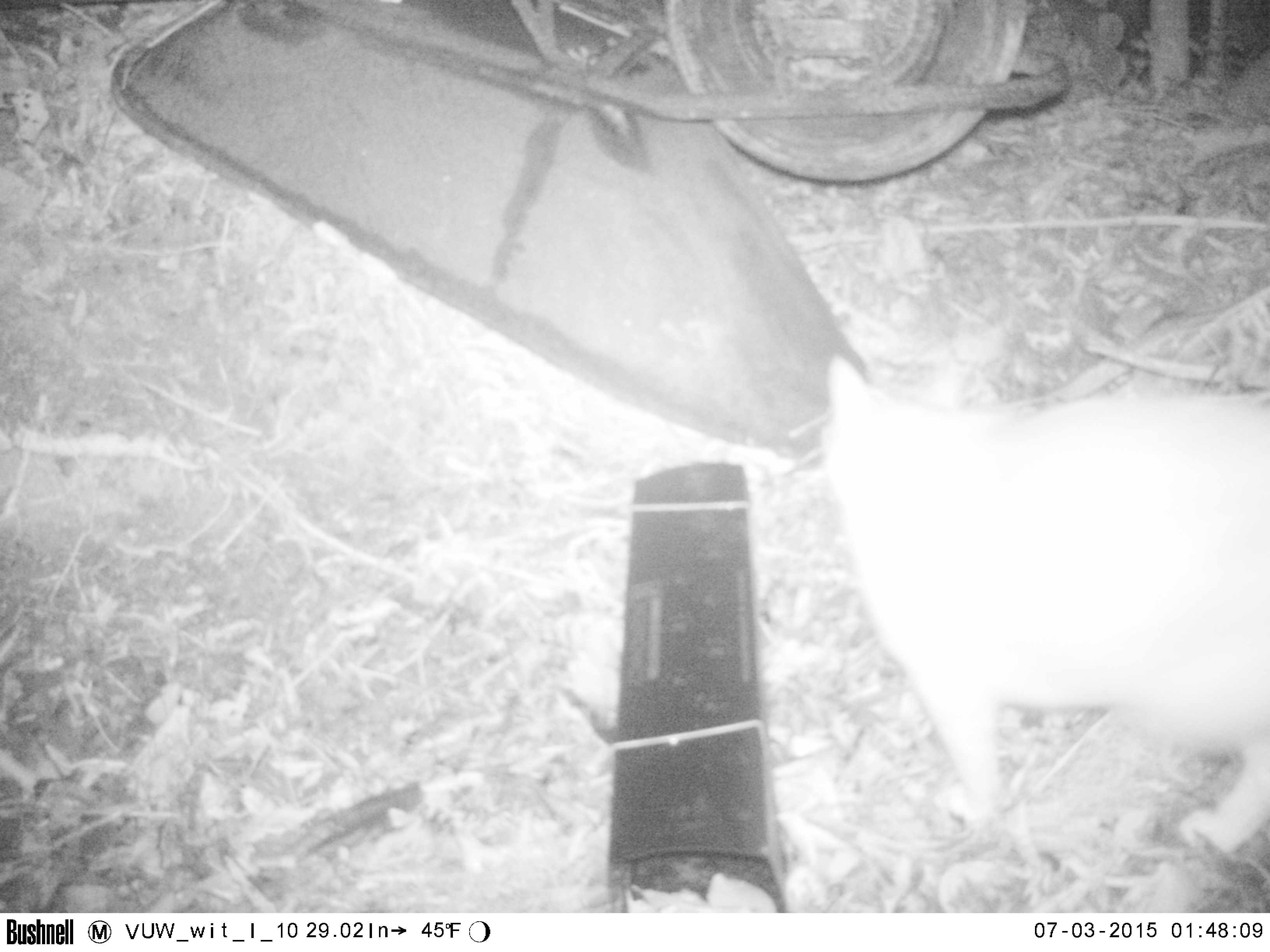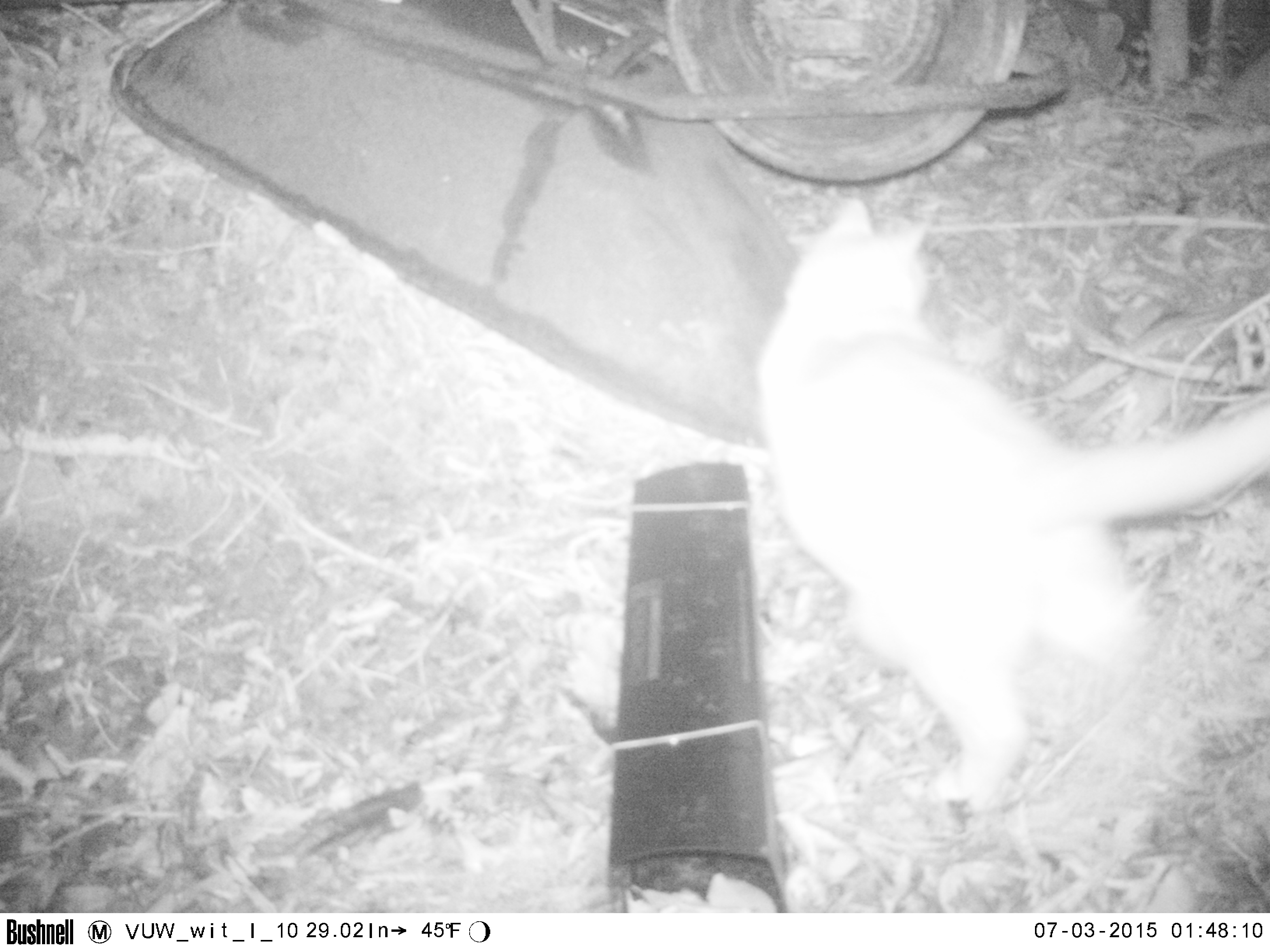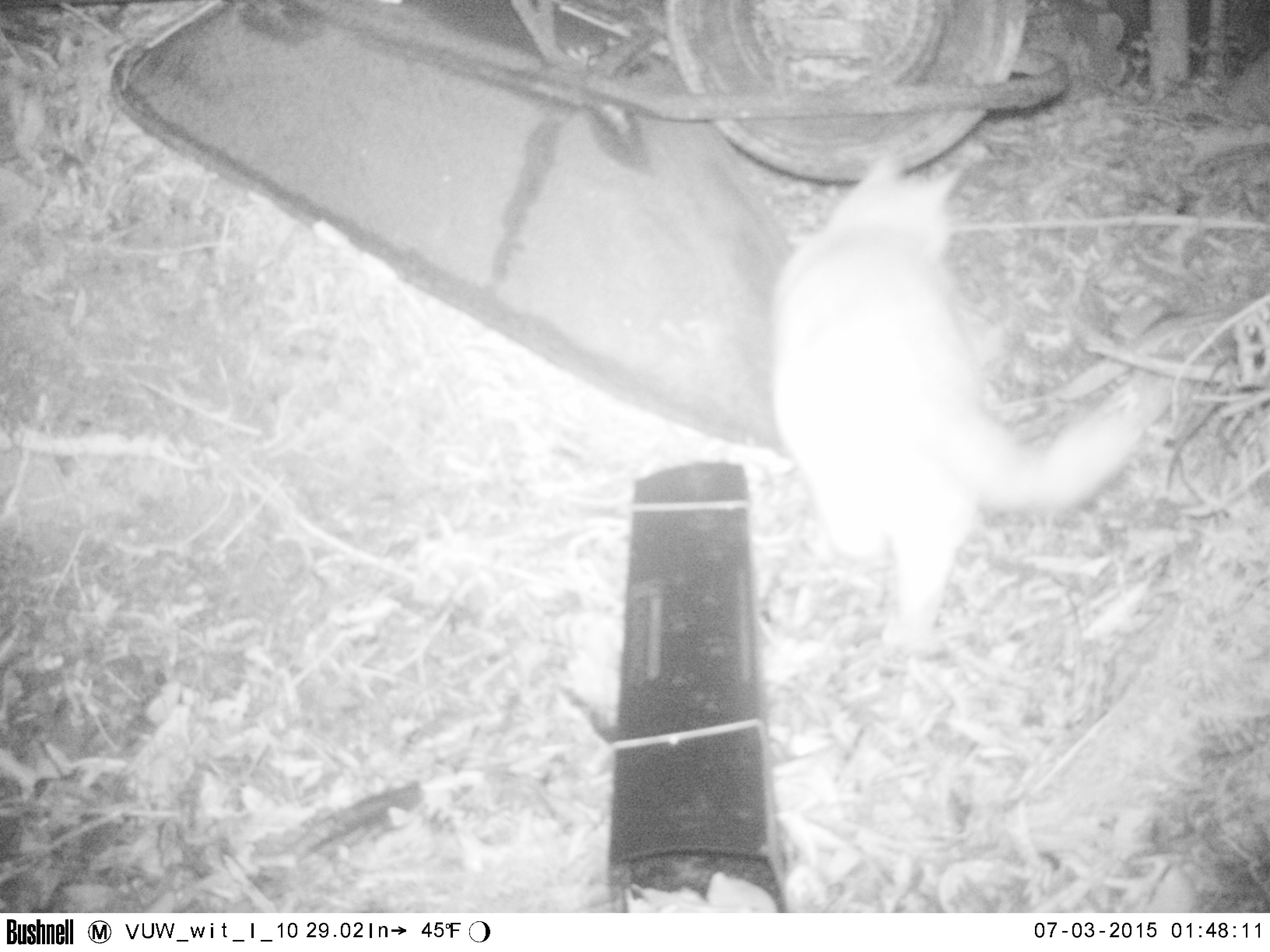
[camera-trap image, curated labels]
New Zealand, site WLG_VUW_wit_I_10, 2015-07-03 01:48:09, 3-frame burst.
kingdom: Animalia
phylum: Chordata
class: Mammalia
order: Carnivora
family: Felidae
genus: Felis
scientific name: Felis catus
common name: domestic cat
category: cat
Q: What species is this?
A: Cat (domestic cat) (Felis catus).